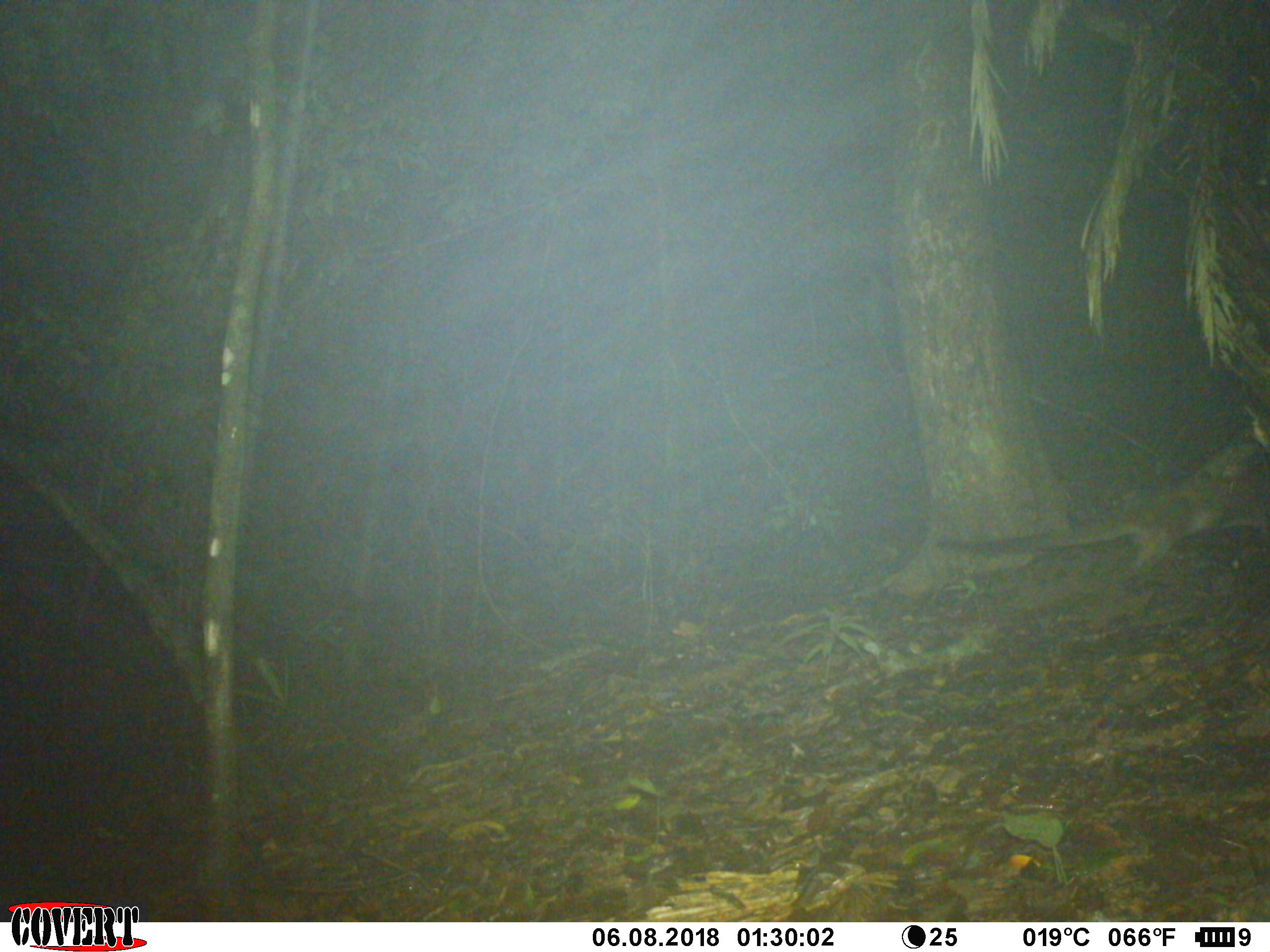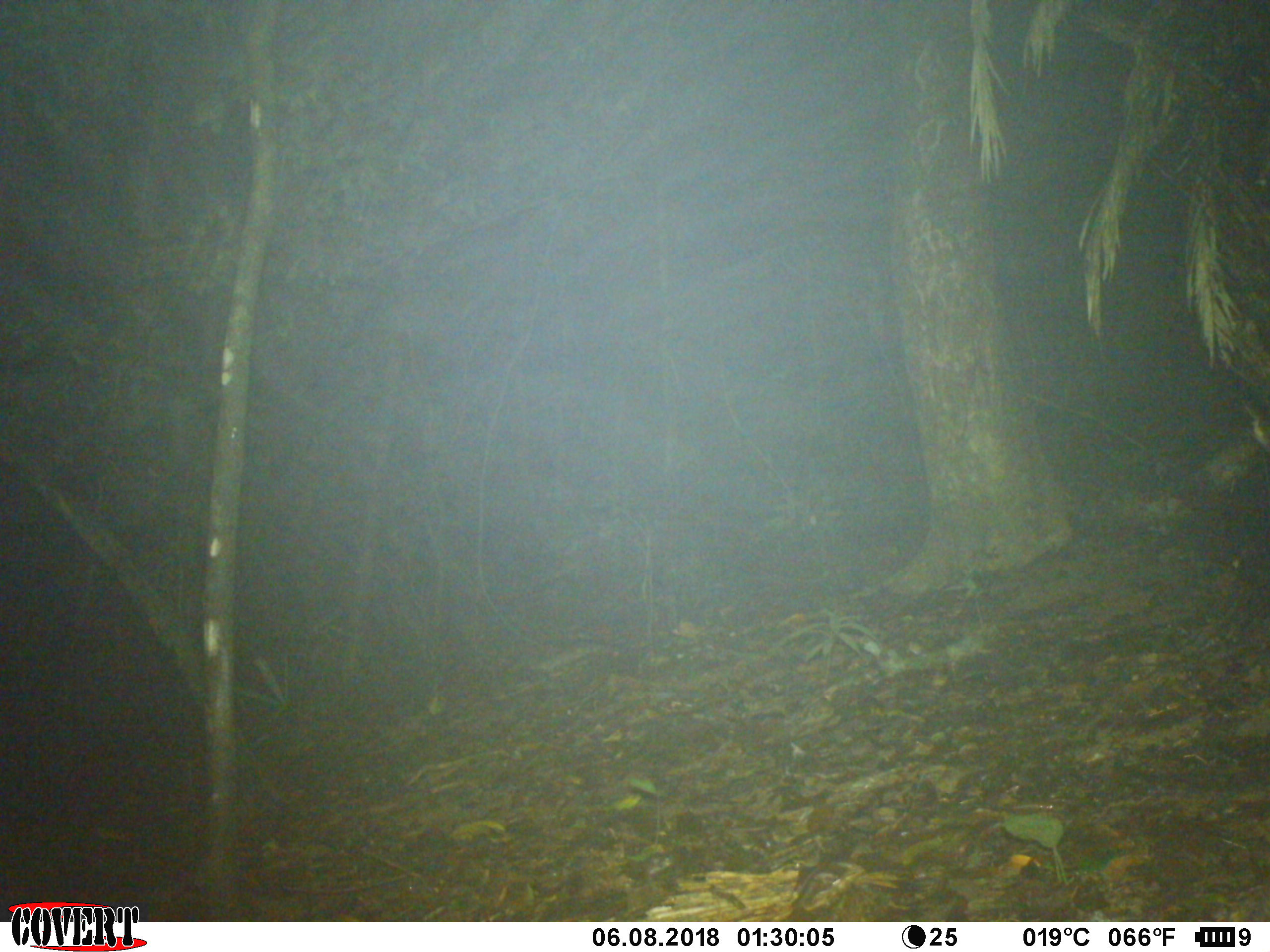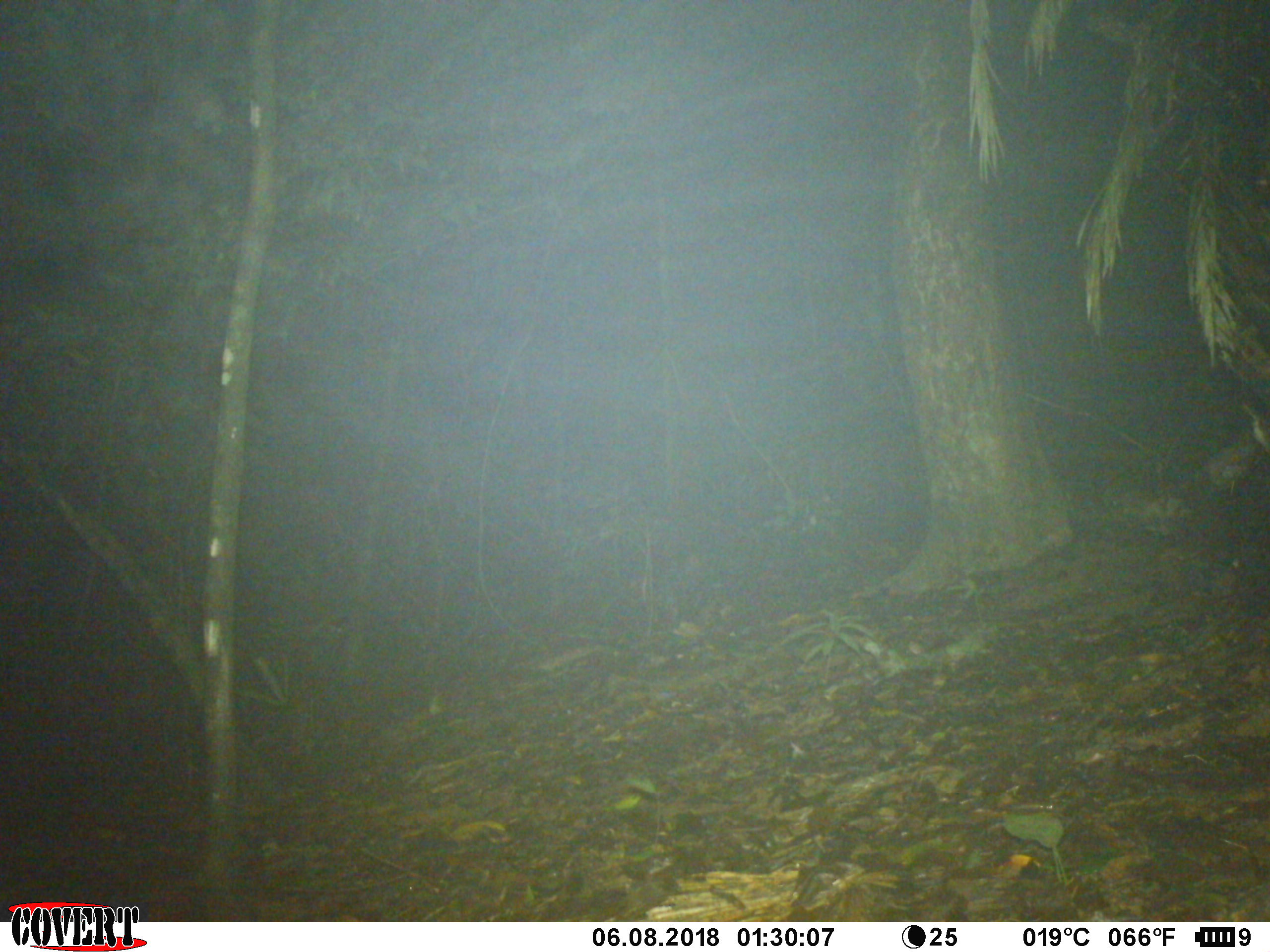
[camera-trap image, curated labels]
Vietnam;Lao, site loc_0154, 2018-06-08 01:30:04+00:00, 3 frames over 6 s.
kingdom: Animalia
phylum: Chordata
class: Mammalia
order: Carnivora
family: Viverridae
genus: Paguma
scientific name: Paguma larvata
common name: masked palm civet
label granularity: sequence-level